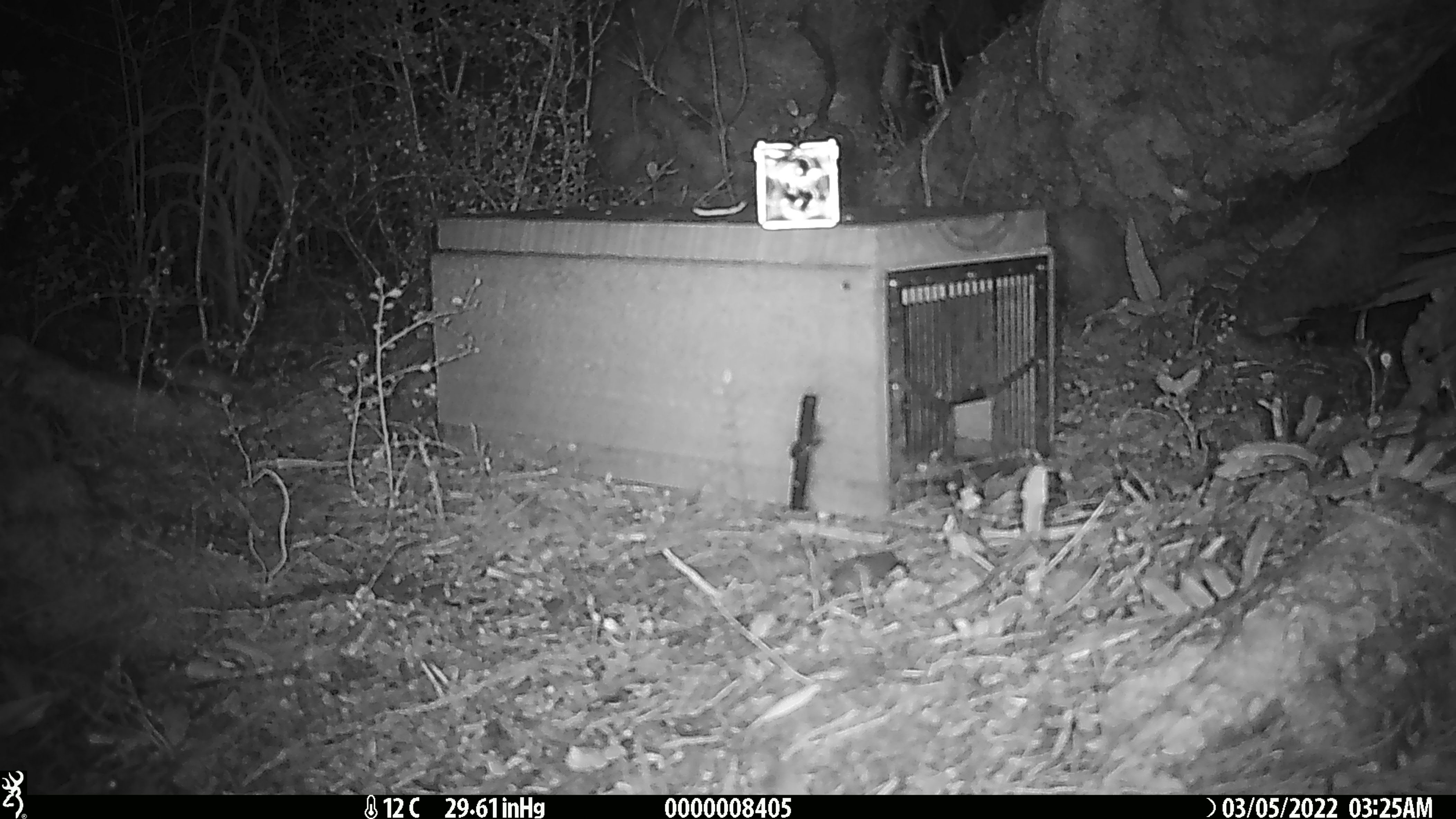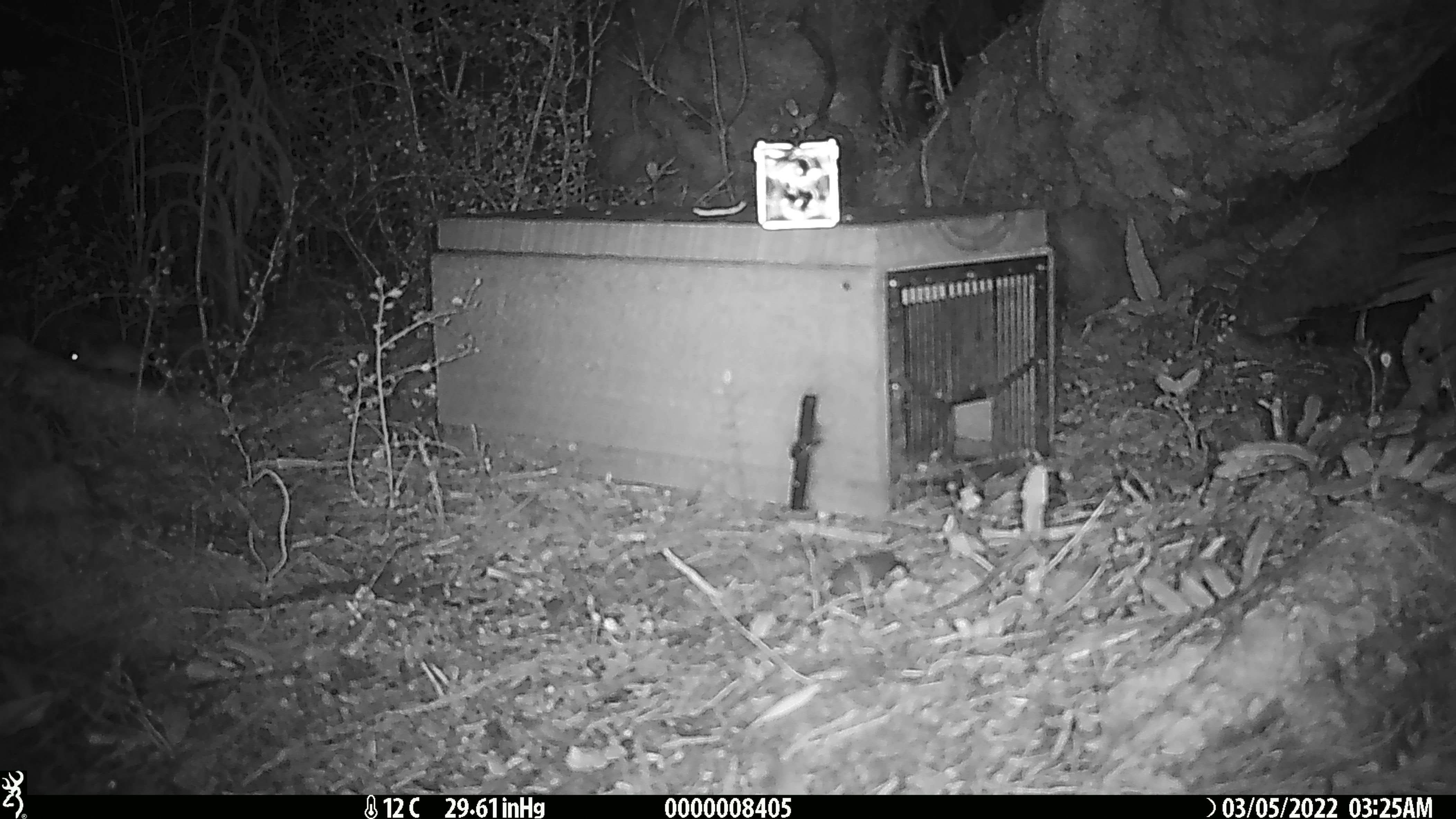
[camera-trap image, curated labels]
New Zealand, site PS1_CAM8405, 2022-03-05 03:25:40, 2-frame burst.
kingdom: Animalia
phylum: Chordata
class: Mammalia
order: Rodentia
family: Muridae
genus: Mus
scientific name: Mus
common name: mouse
Mouse (Mus).